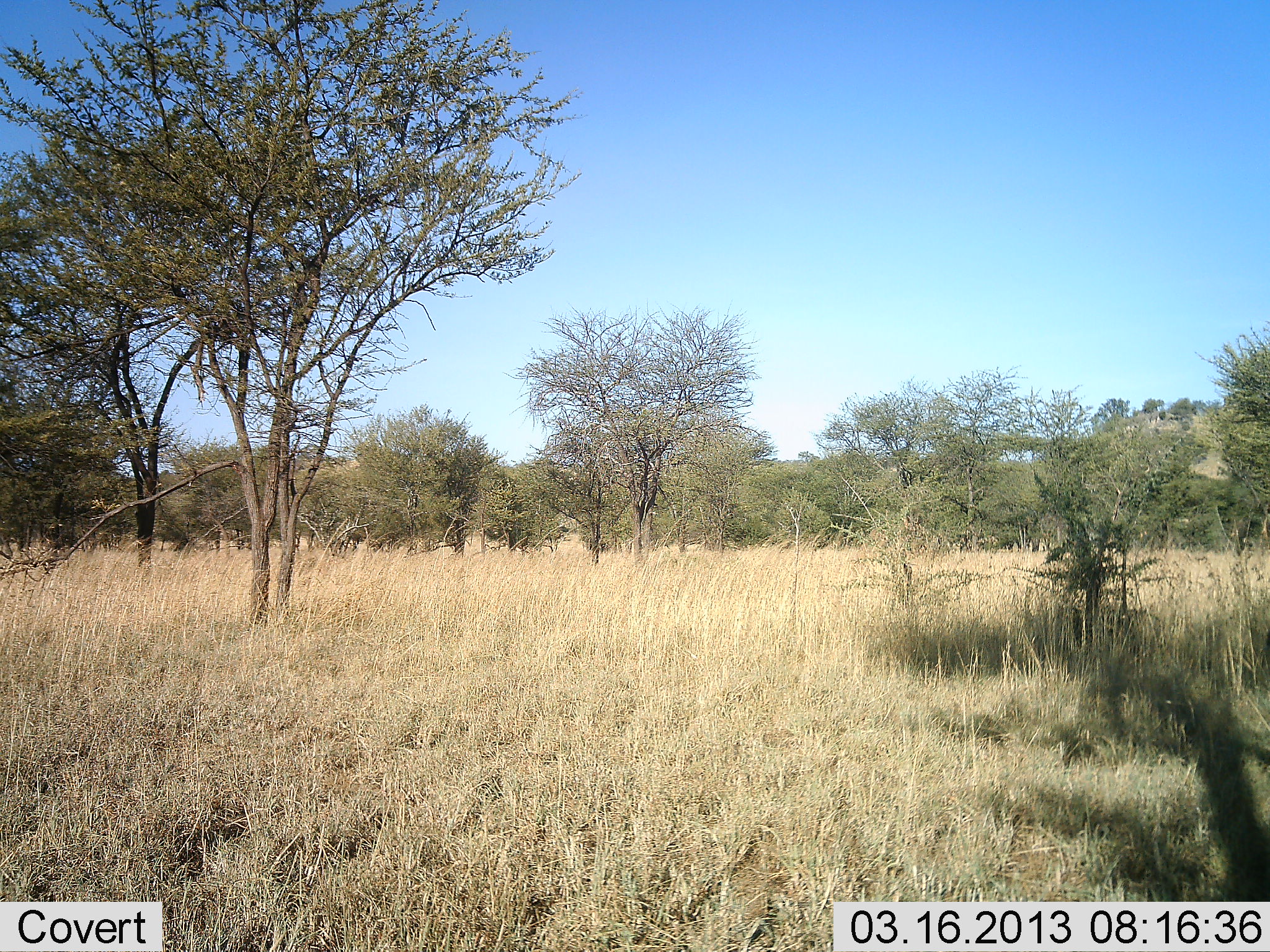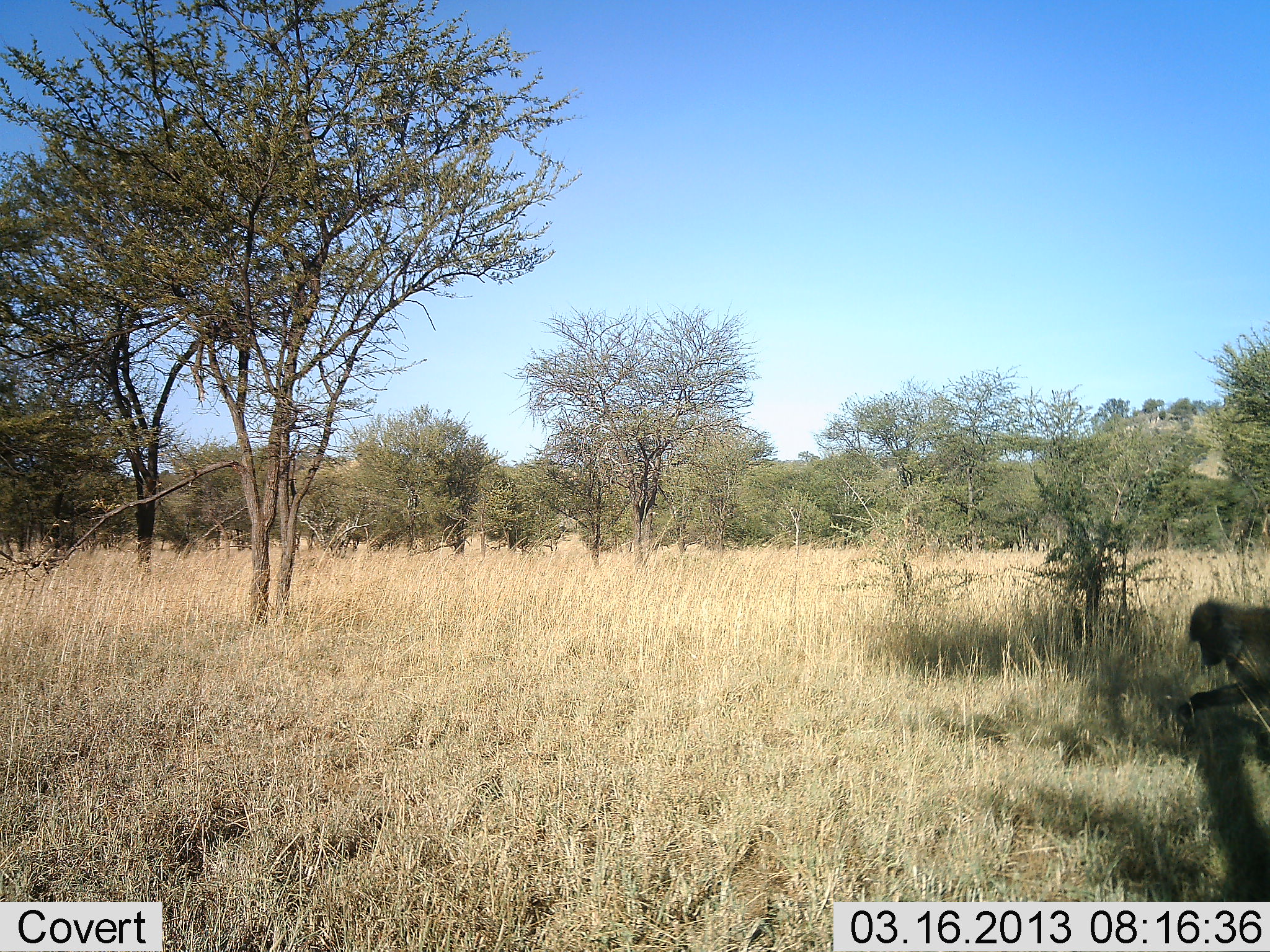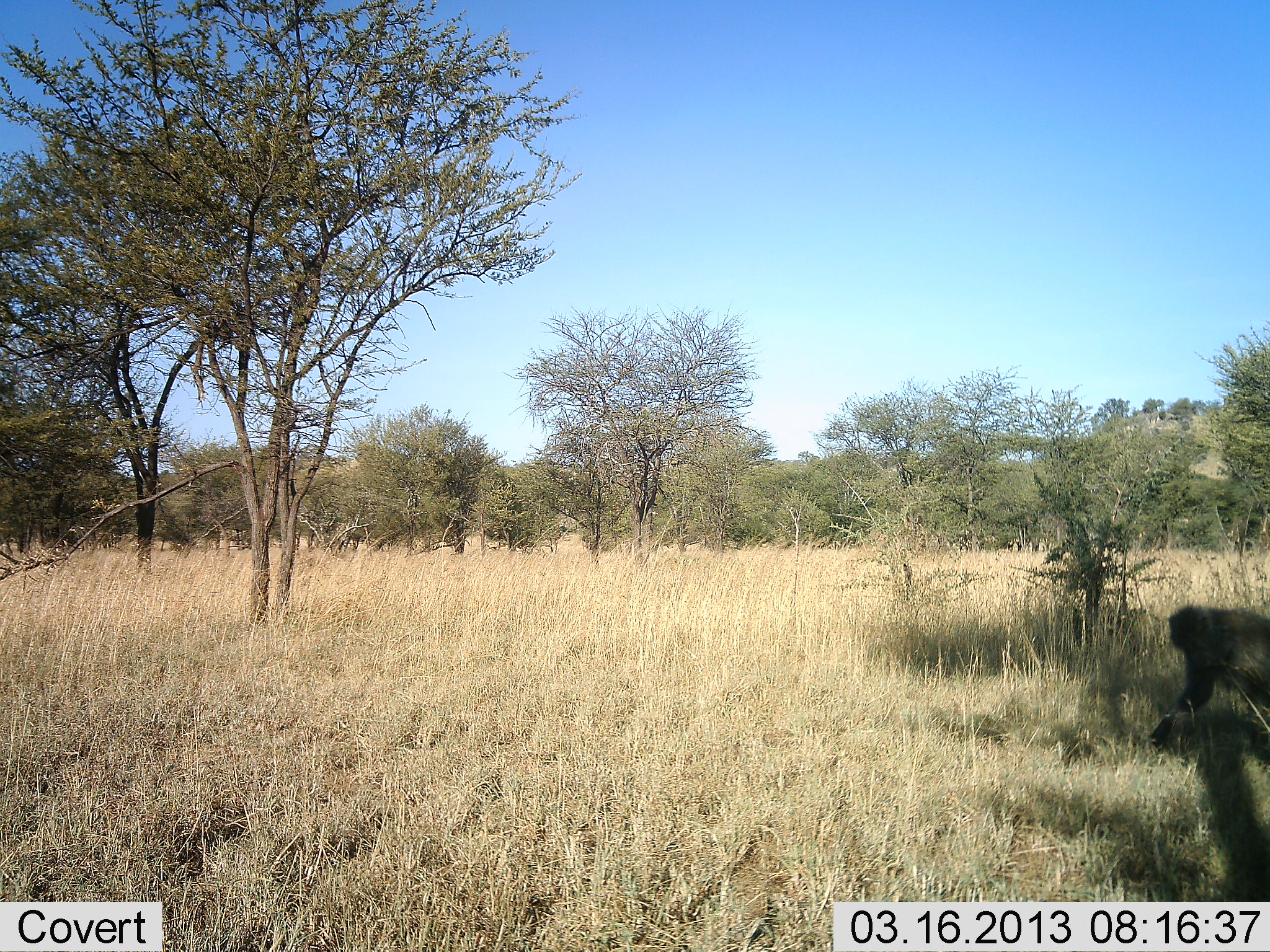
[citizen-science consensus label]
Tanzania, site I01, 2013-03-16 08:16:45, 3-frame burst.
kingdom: Animalia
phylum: Chordata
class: Mammalia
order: Primates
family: Cercopithecidae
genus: Papio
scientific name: Papio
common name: baboon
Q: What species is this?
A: Baboon (Papio).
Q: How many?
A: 1.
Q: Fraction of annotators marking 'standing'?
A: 4%.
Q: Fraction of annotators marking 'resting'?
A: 0%.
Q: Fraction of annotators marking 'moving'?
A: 69%.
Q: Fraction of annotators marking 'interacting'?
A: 0%.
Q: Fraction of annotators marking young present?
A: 0%.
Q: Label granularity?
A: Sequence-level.